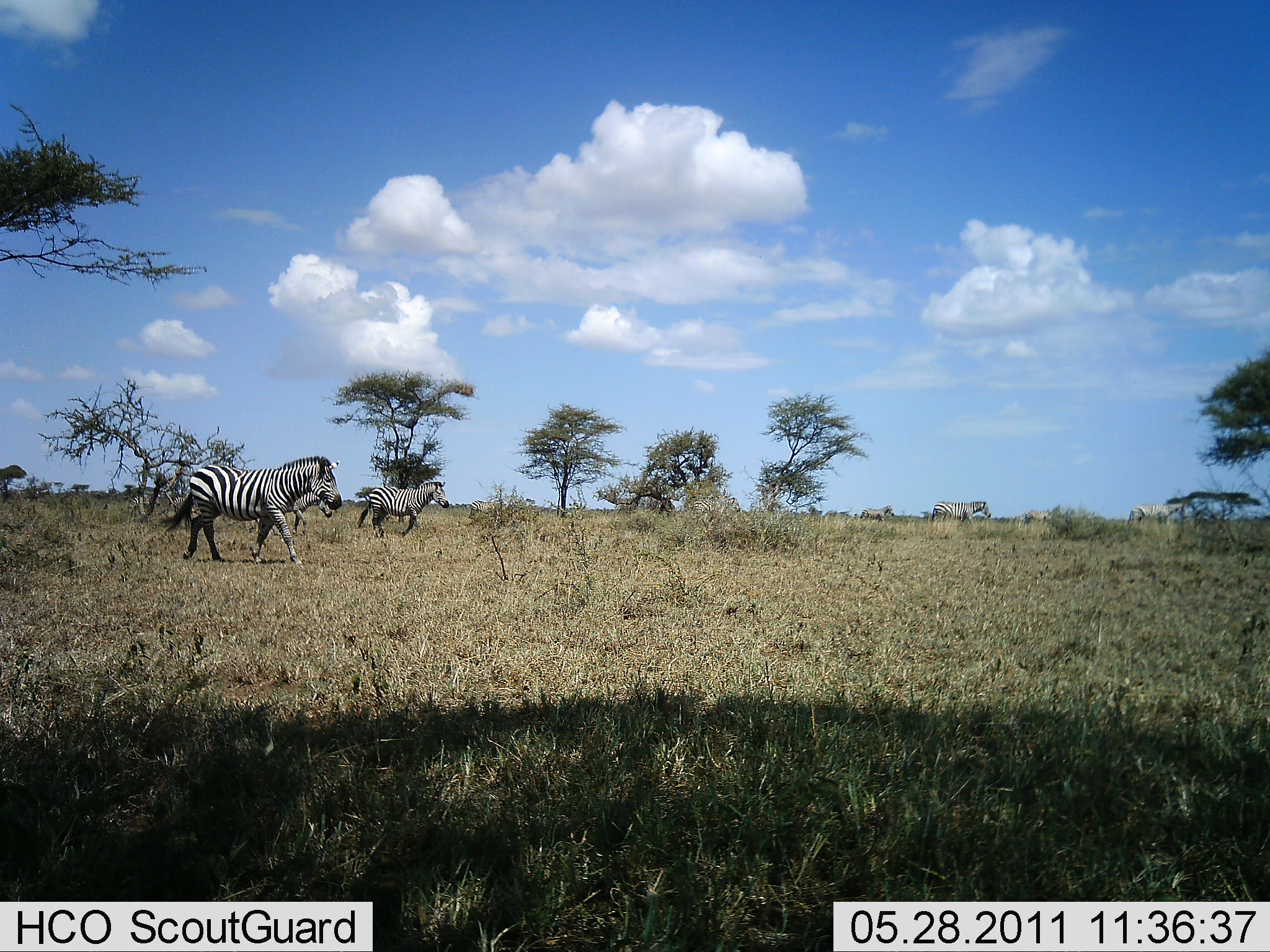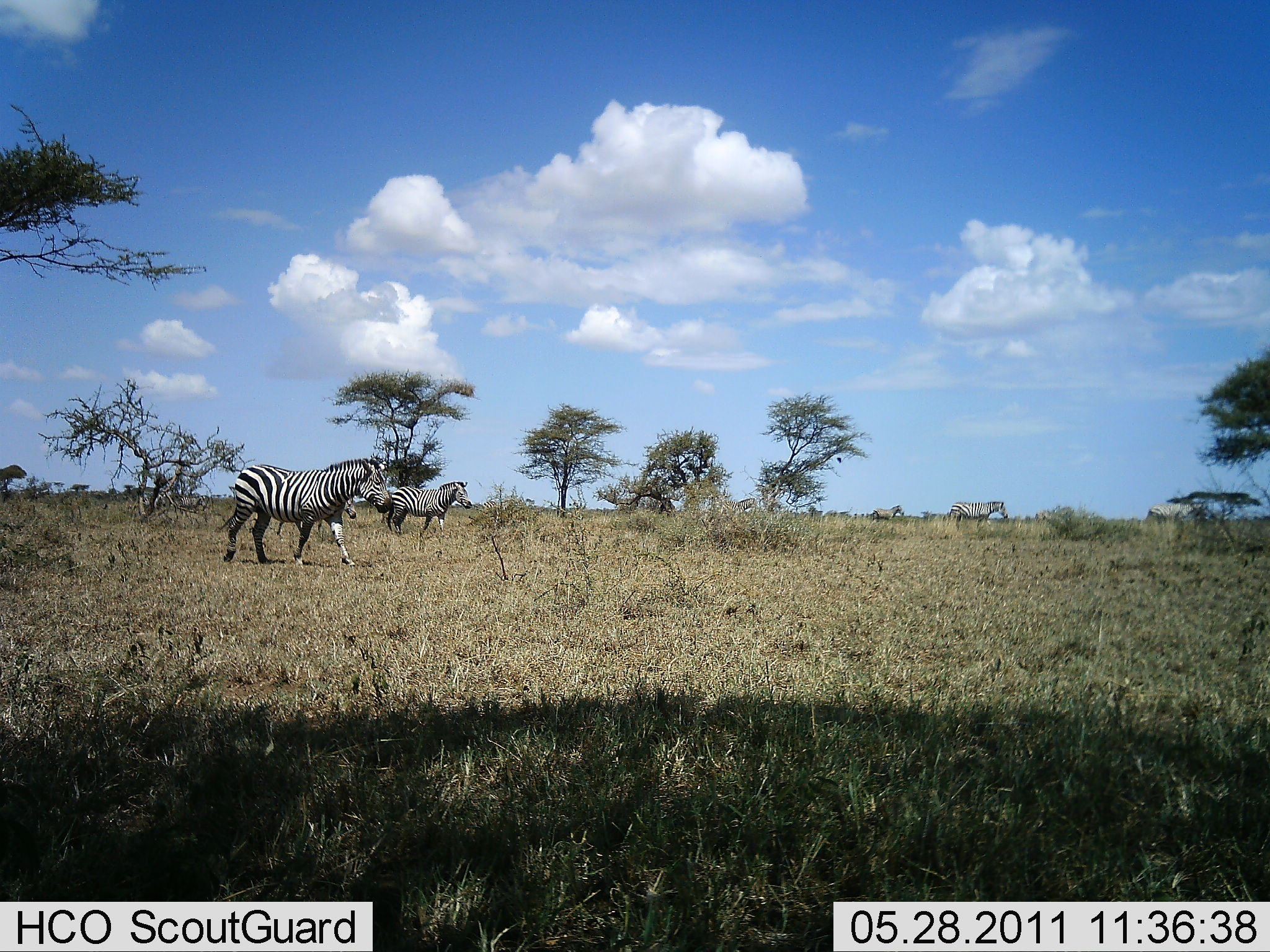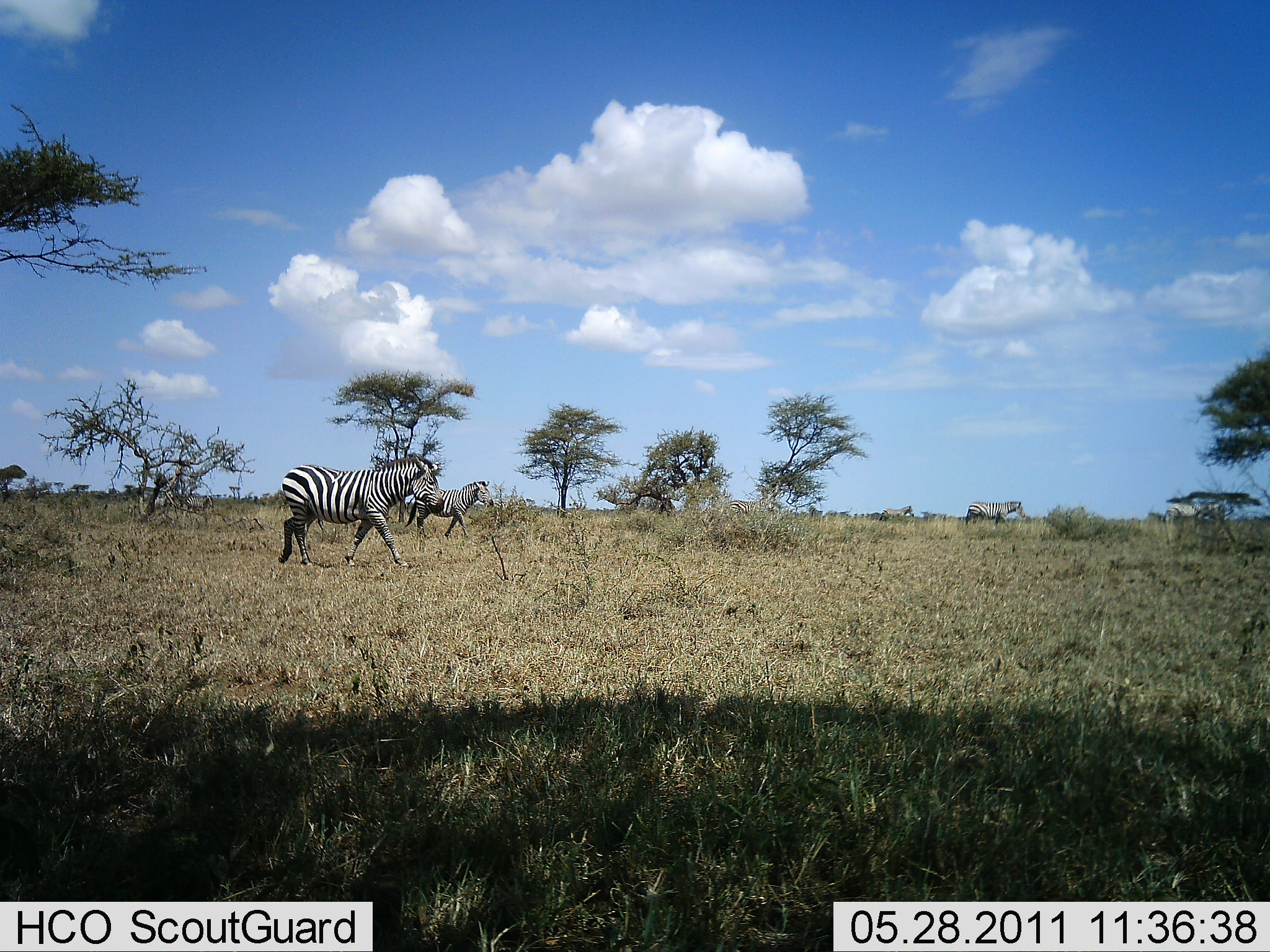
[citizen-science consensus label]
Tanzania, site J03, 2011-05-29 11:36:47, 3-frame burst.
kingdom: Animalia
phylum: Chordata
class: Mammalia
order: Perissodactyla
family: Equidae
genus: Equus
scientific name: Equus quagga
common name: plains zebra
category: zebra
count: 8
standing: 8%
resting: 0%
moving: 100%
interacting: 0%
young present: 8%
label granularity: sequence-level